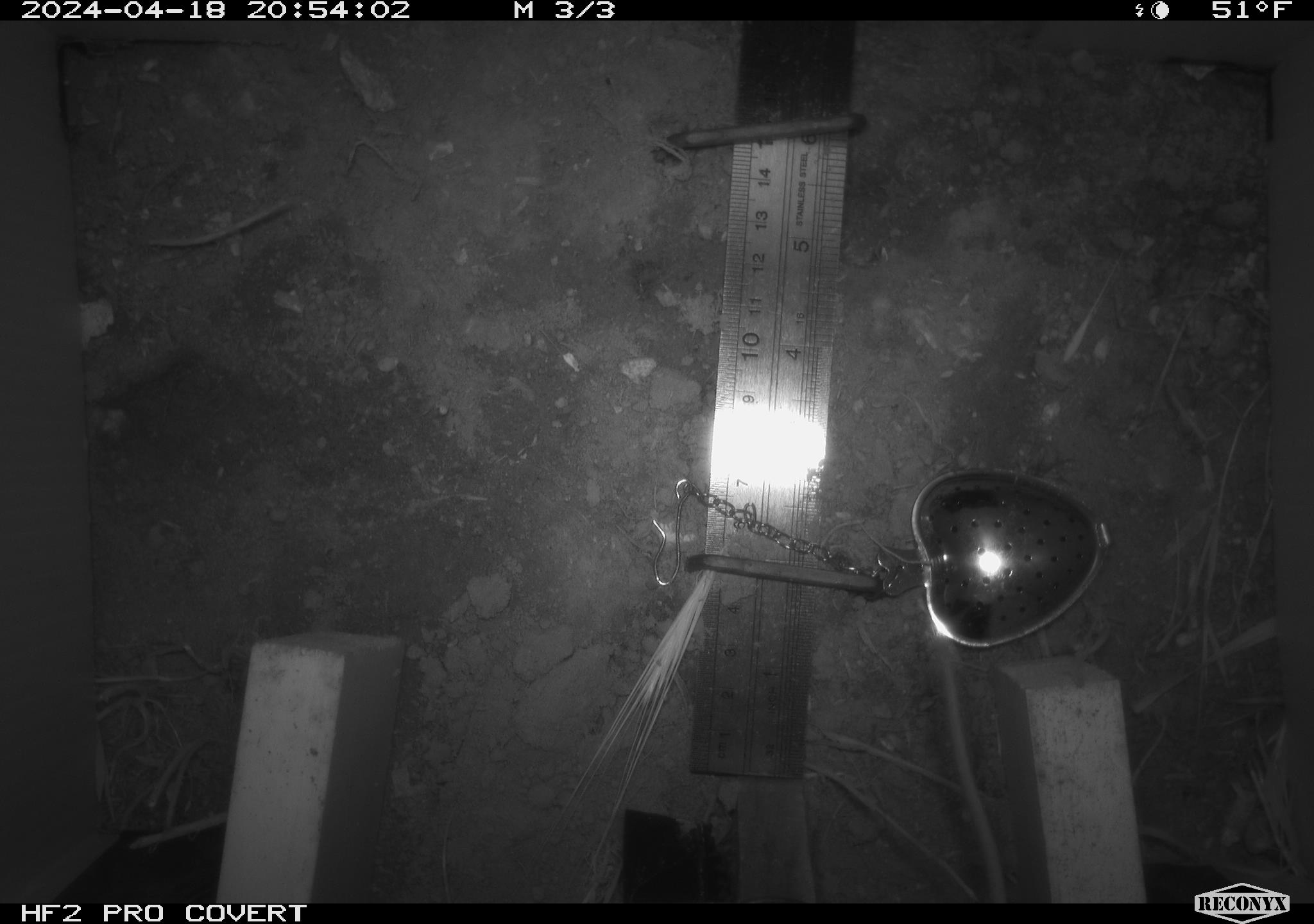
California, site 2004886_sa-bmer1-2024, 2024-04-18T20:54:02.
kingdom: Animalia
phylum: Chordata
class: Mammalia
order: Rodentia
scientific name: Rodentia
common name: mouse species